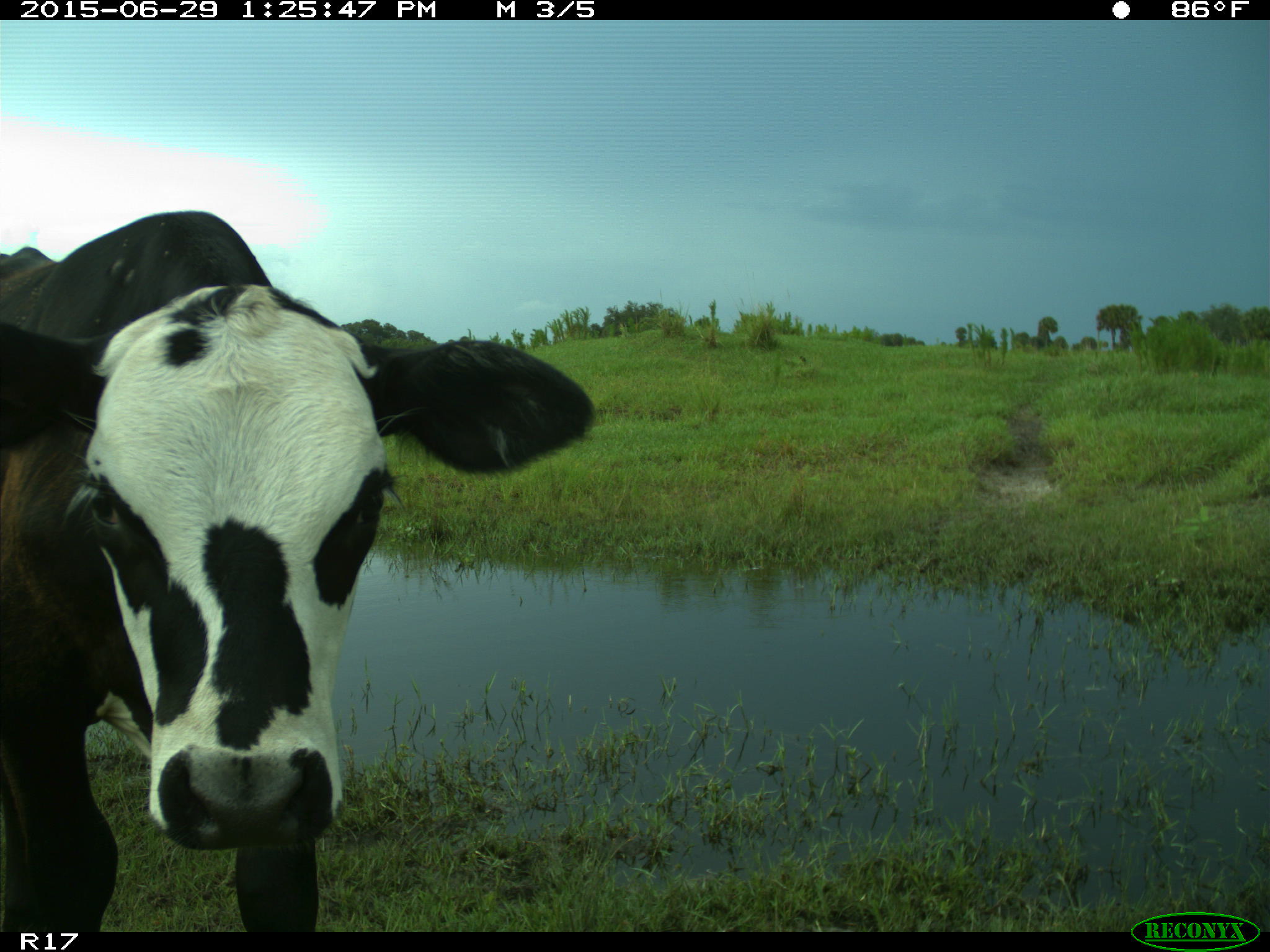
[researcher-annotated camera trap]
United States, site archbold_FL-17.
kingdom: Animalia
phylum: Chordata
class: Mammalia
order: Artiodactyla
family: Bovidae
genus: Bos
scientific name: Bos taurus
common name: domestic cow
Bos taurus (domestic cow).